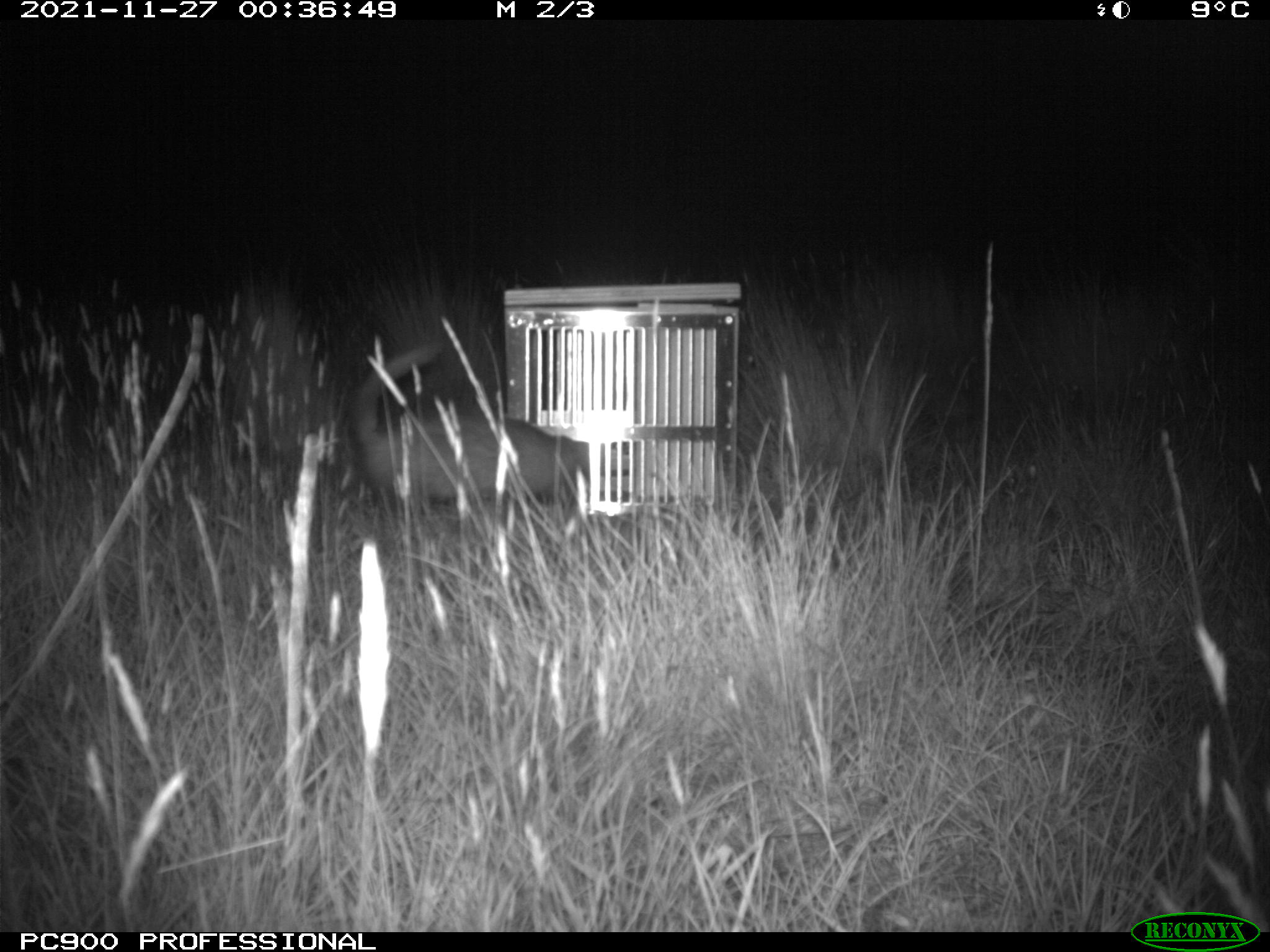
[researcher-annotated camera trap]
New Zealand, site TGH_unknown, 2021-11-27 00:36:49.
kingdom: Animalia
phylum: Chordata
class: Mammalia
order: Carnivora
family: Mustelidae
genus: Mustela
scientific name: Mustela furo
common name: ferret